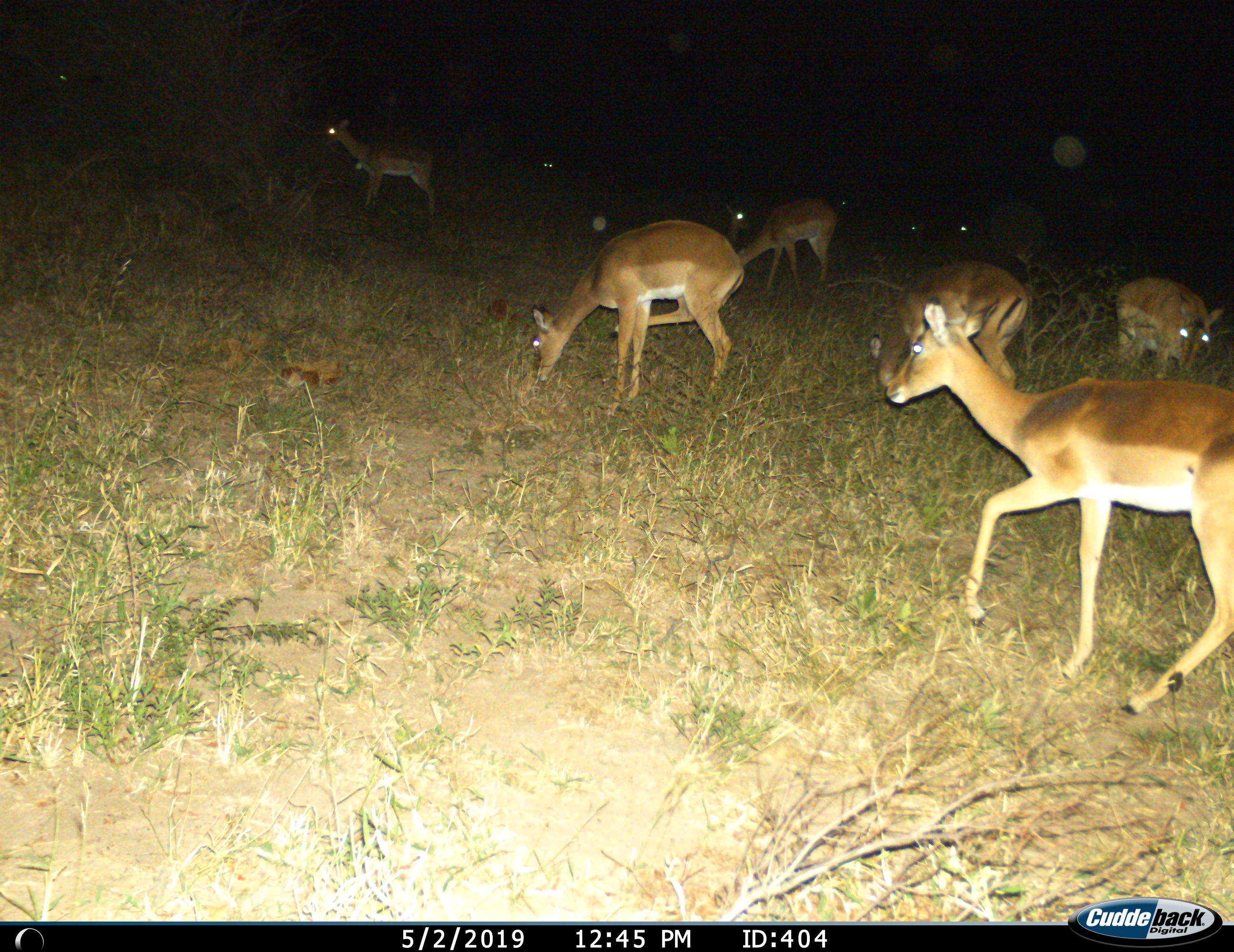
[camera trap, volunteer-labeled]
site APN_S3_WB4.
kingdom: Animalia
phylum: Chordata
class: Mammalia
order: Artiodactyla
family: Bovidae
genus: Aepyceros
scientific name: Aepyceros melampus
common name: impala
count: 6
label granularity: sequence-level